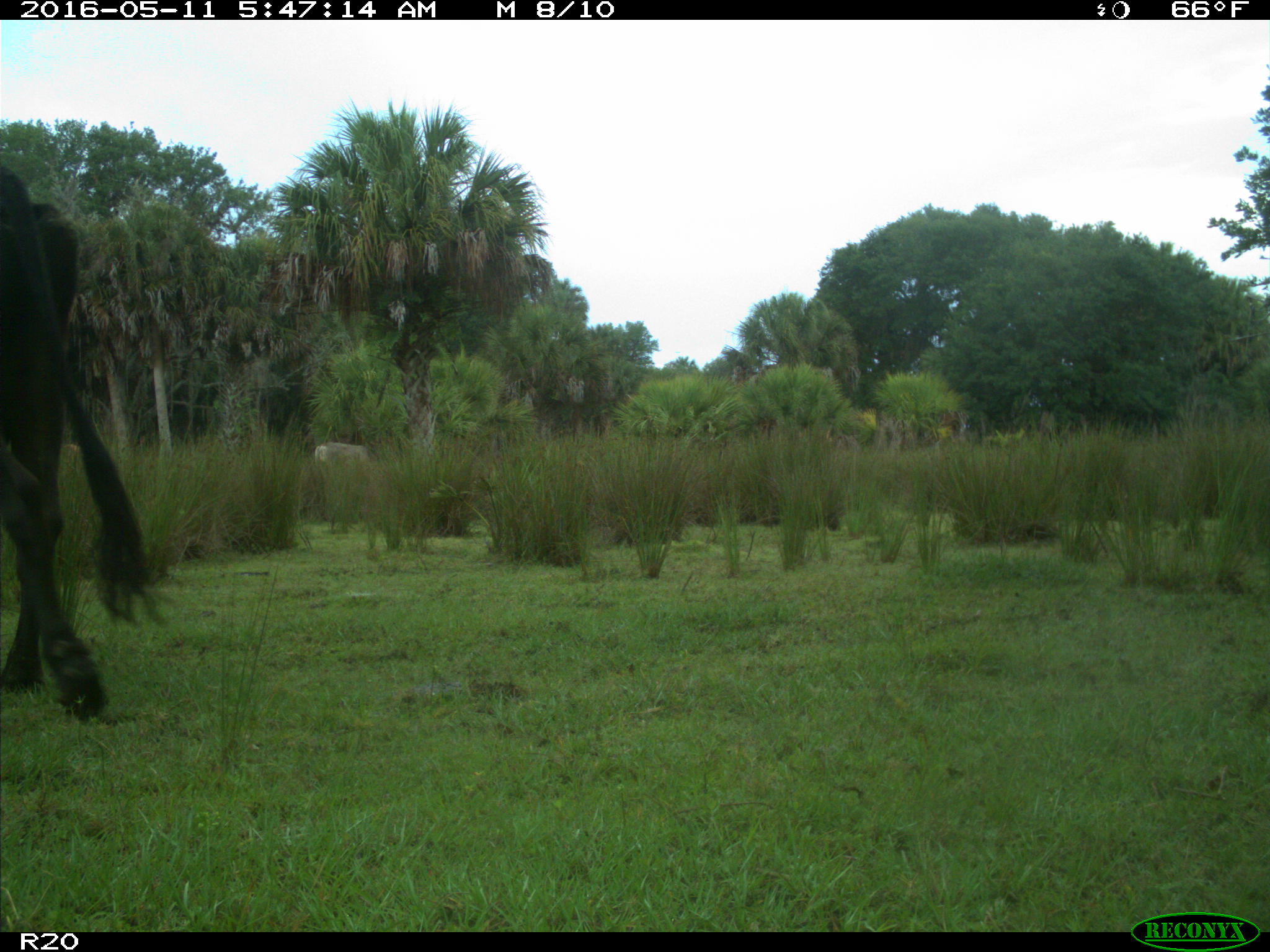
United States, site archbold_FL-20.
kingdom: Animalia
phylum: Chordata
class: Mammalia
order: Artiodactyla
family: Bovidae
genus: Bos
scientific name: Bos taurus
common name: domestic cow